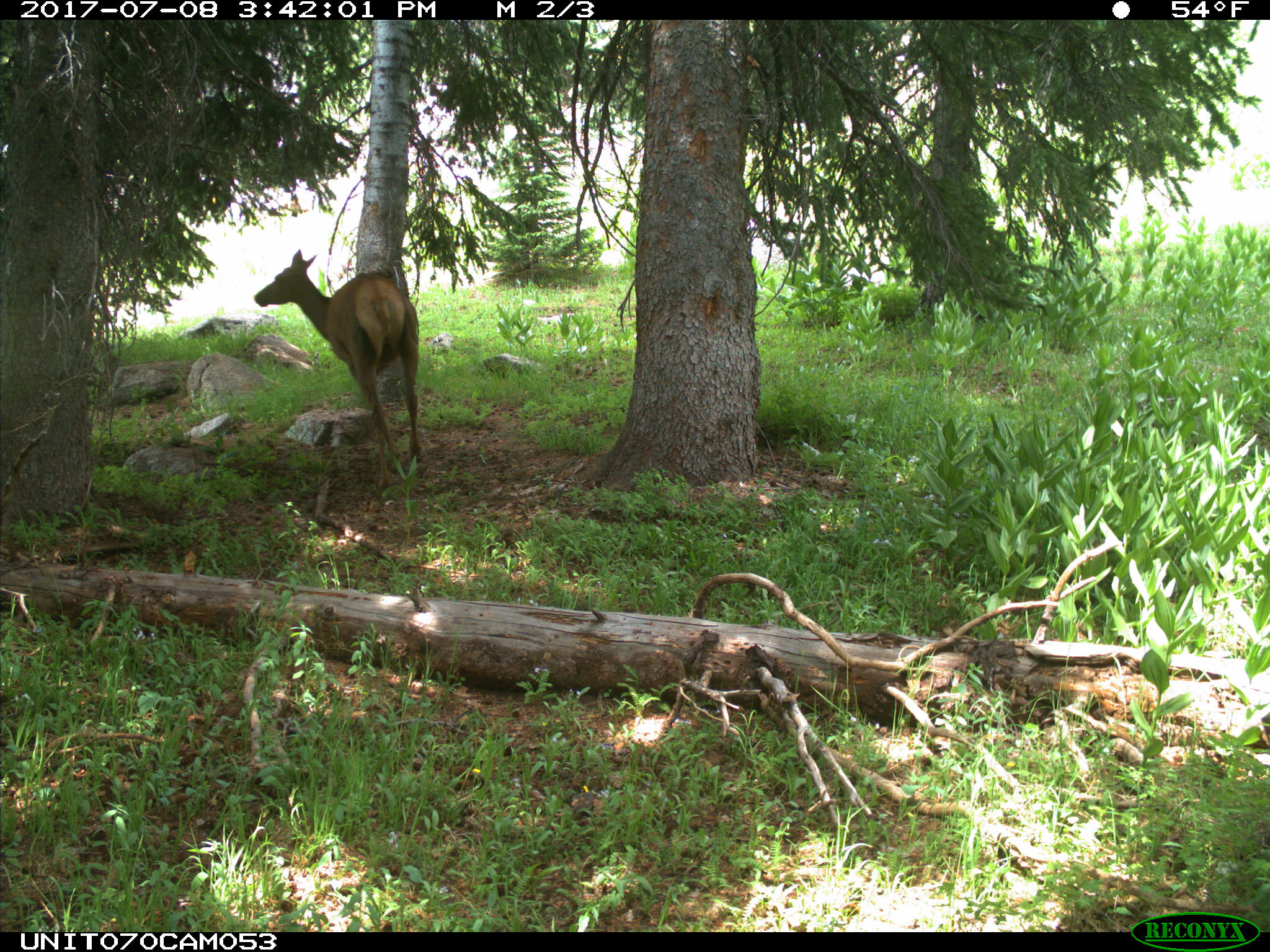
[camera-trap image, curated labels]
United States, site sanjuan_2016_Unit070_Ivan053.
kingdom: Animalia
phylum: Chordata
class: Mammalia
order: Artiodactyla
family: Cervidae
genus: Cervus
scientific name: Cervus elaphus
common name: red deer